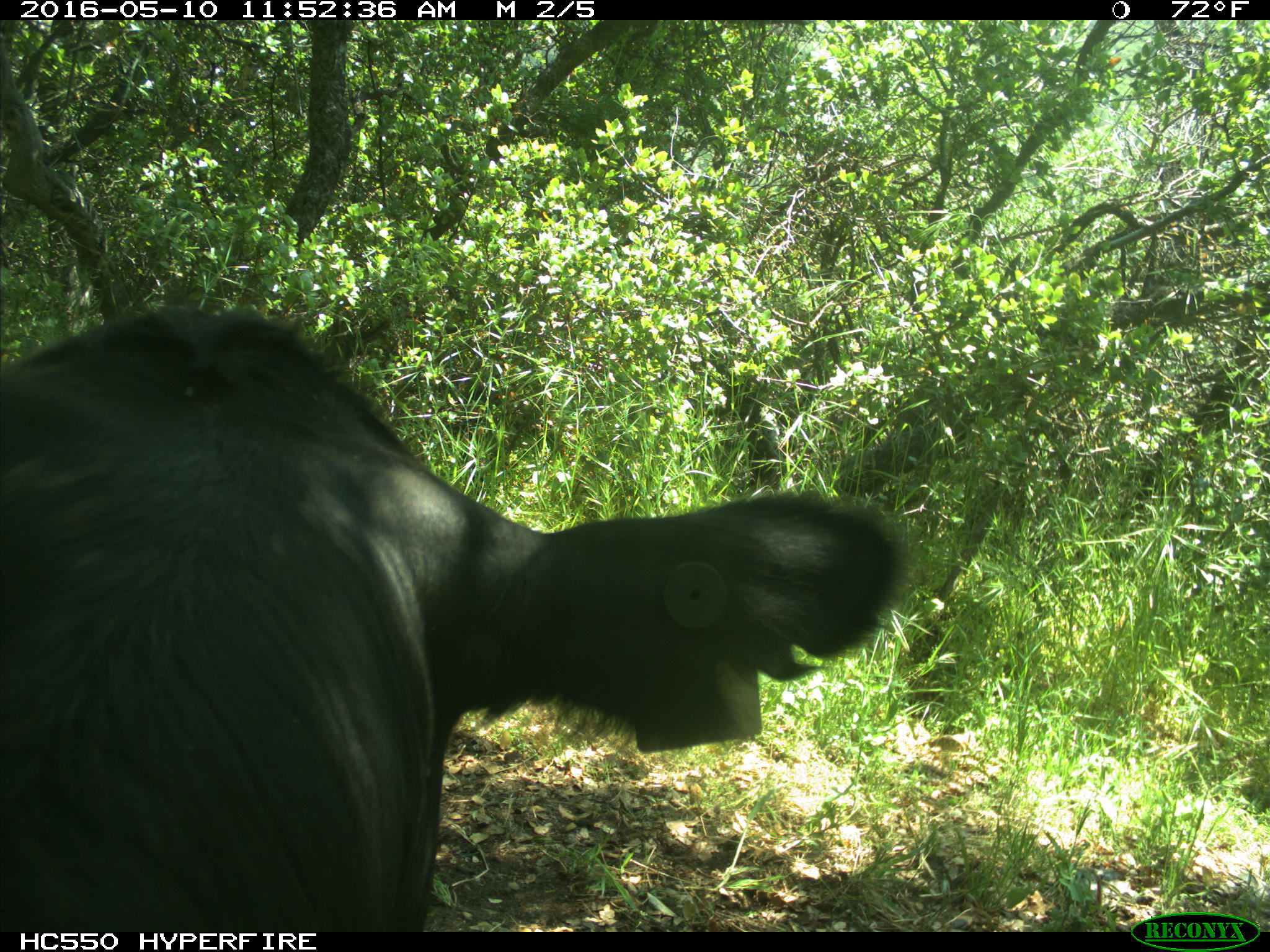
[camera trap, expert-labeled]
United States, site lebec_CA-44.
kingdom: Animalia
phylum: Chordata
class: Mammalia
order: Artiodactyla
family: Bovidae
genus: Bos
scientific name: Bos taurus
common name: domestic cow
Bos taurus (domestic cow).